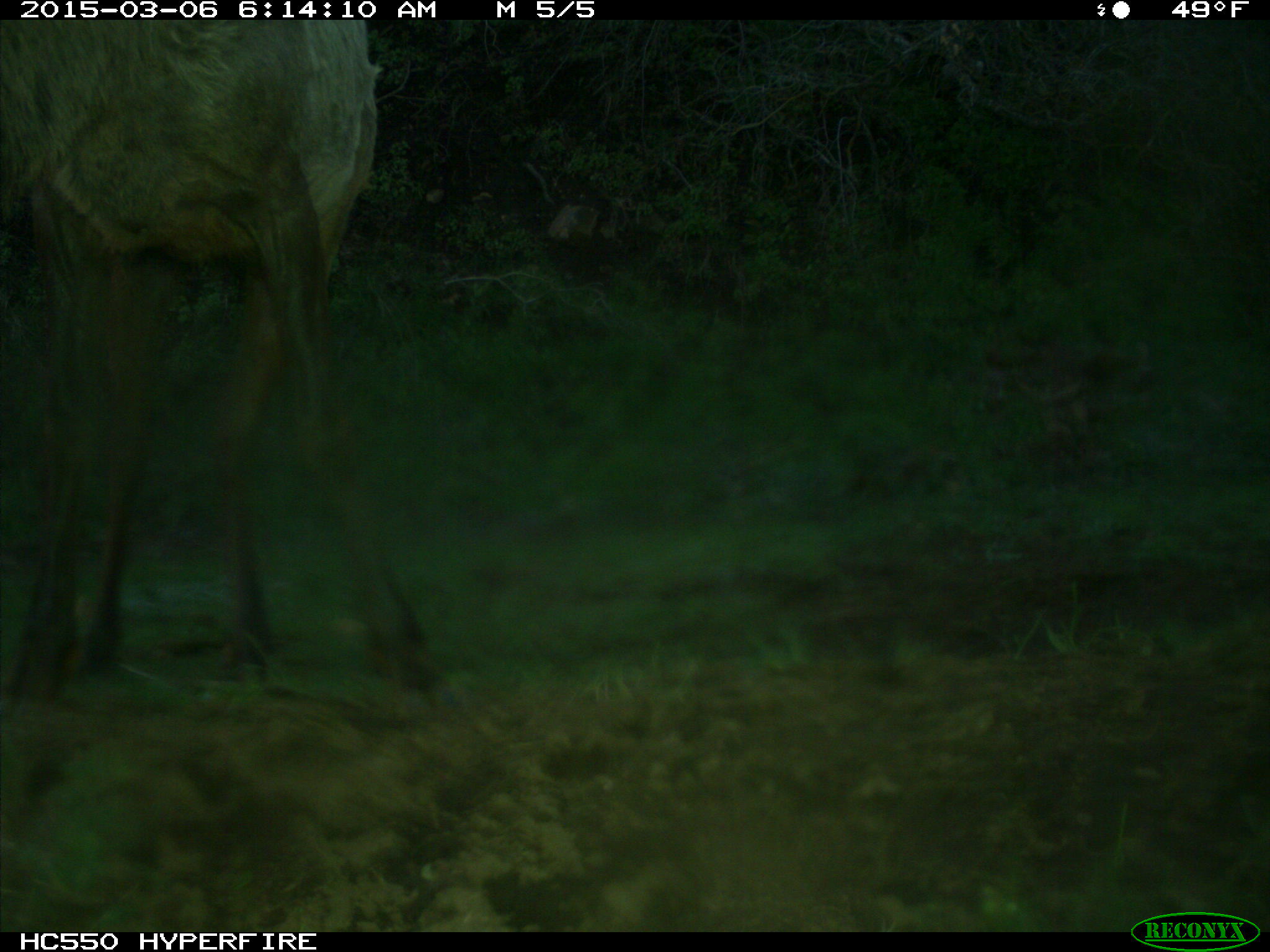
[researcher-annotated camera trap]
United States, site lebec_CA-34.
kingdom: Animalia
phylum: Chordata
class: Mammalia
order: Artiodactyla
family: Cervidae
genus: Cervus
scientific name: Cervus canadensis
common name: elk